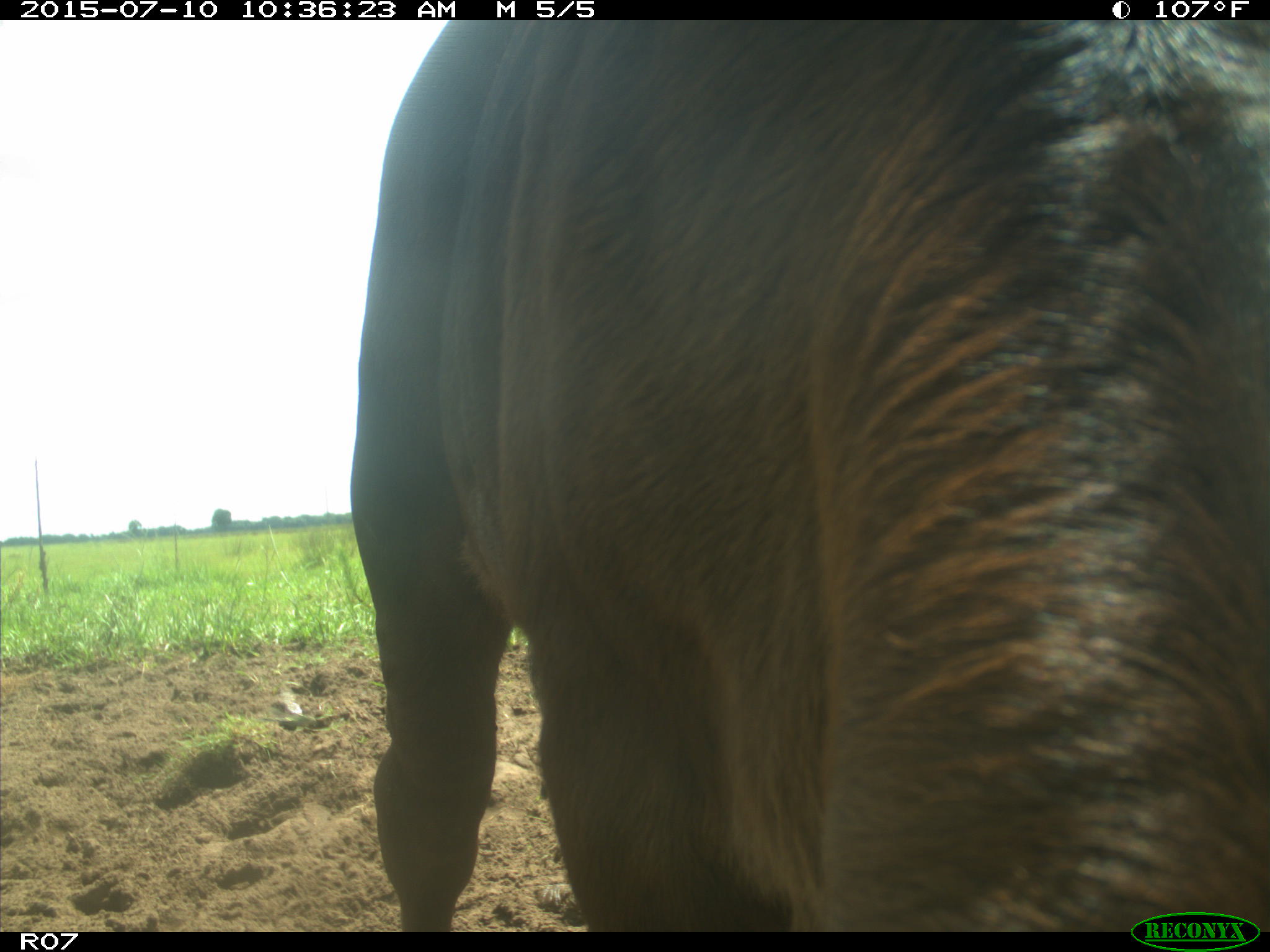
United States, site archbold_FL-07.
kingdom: Animalia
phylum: Chordata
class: Mammalia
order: Artiodactyla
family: Bovidae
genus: Bos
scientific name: Bos taurus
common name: domestic cow